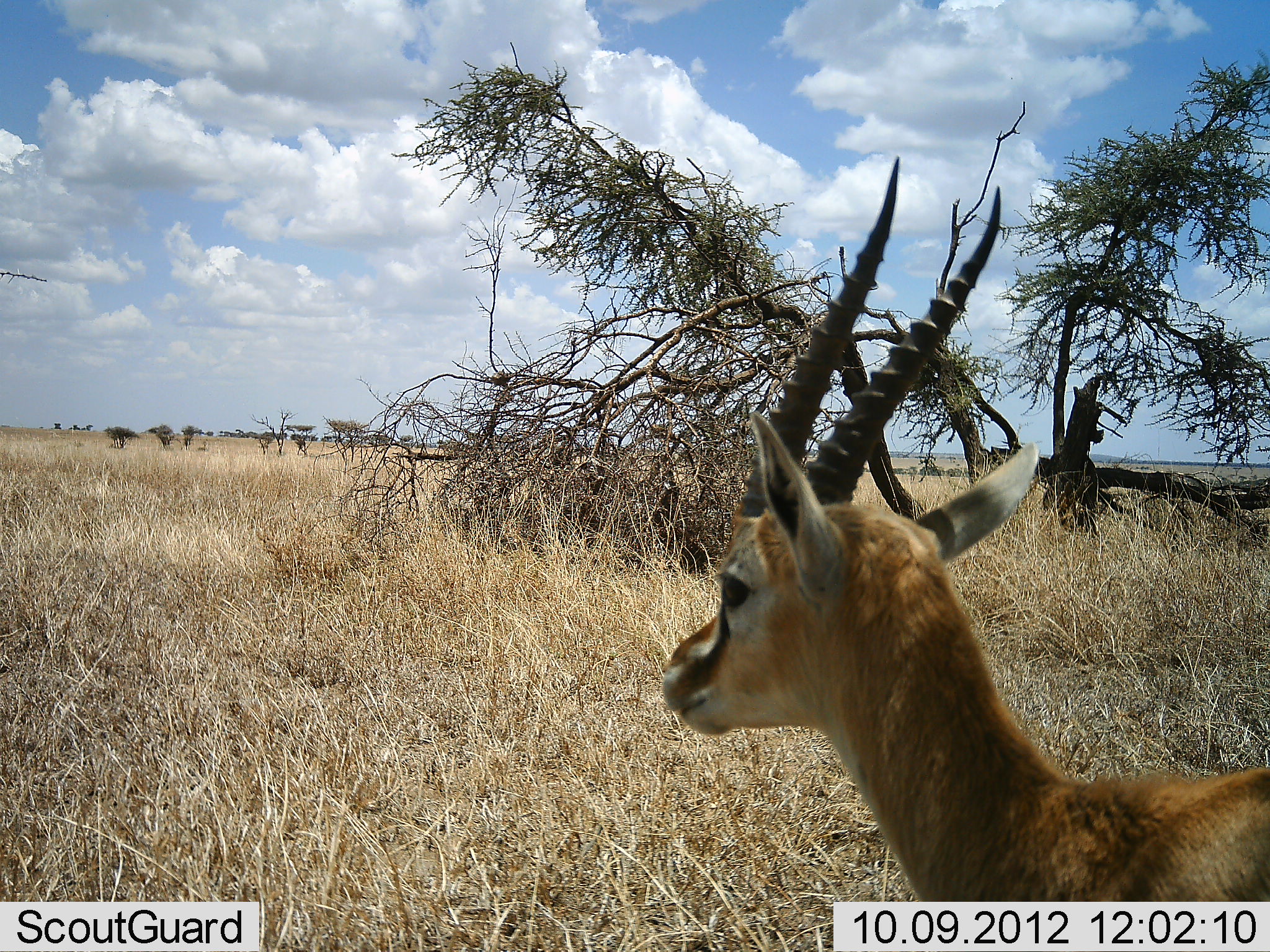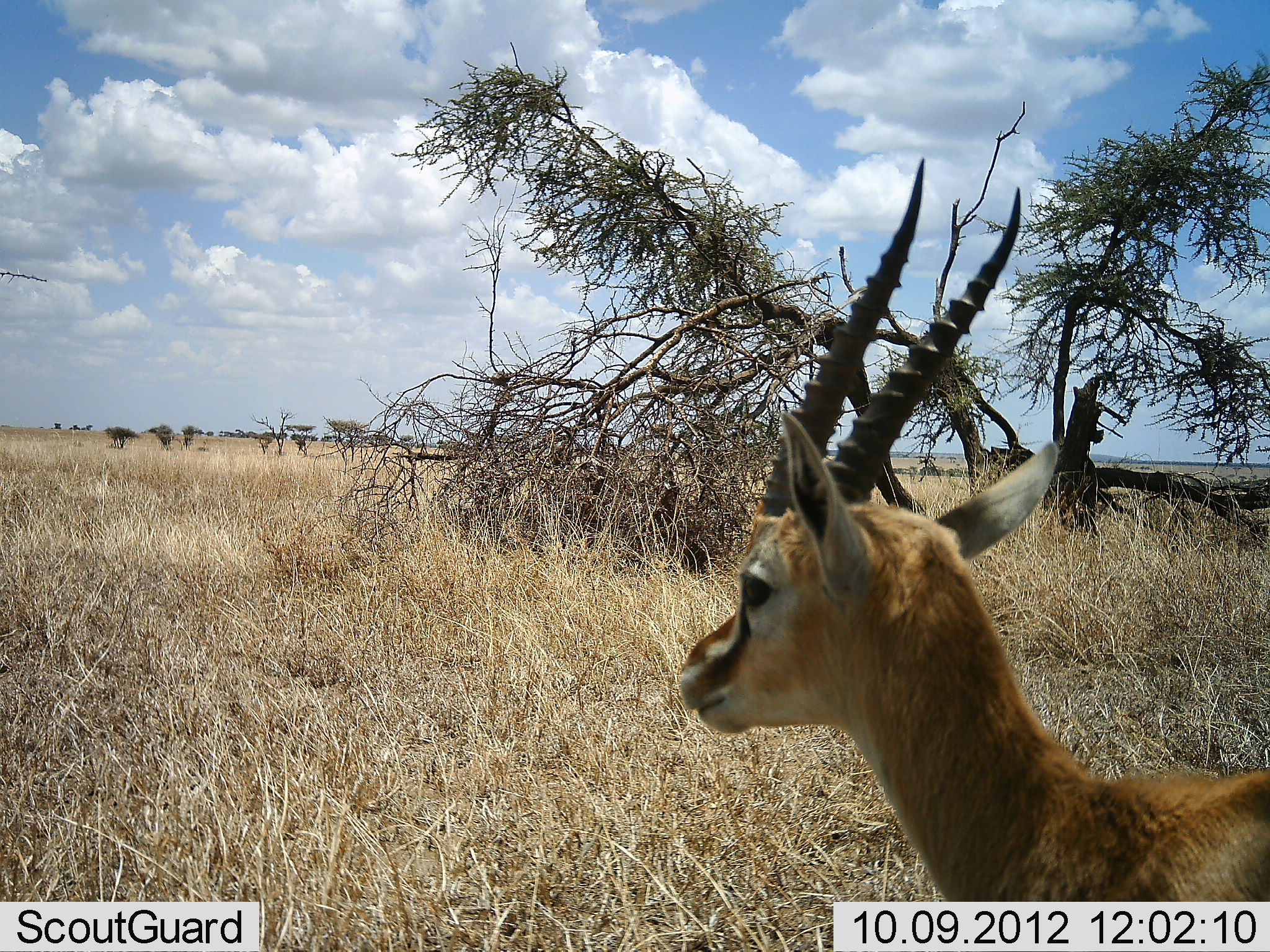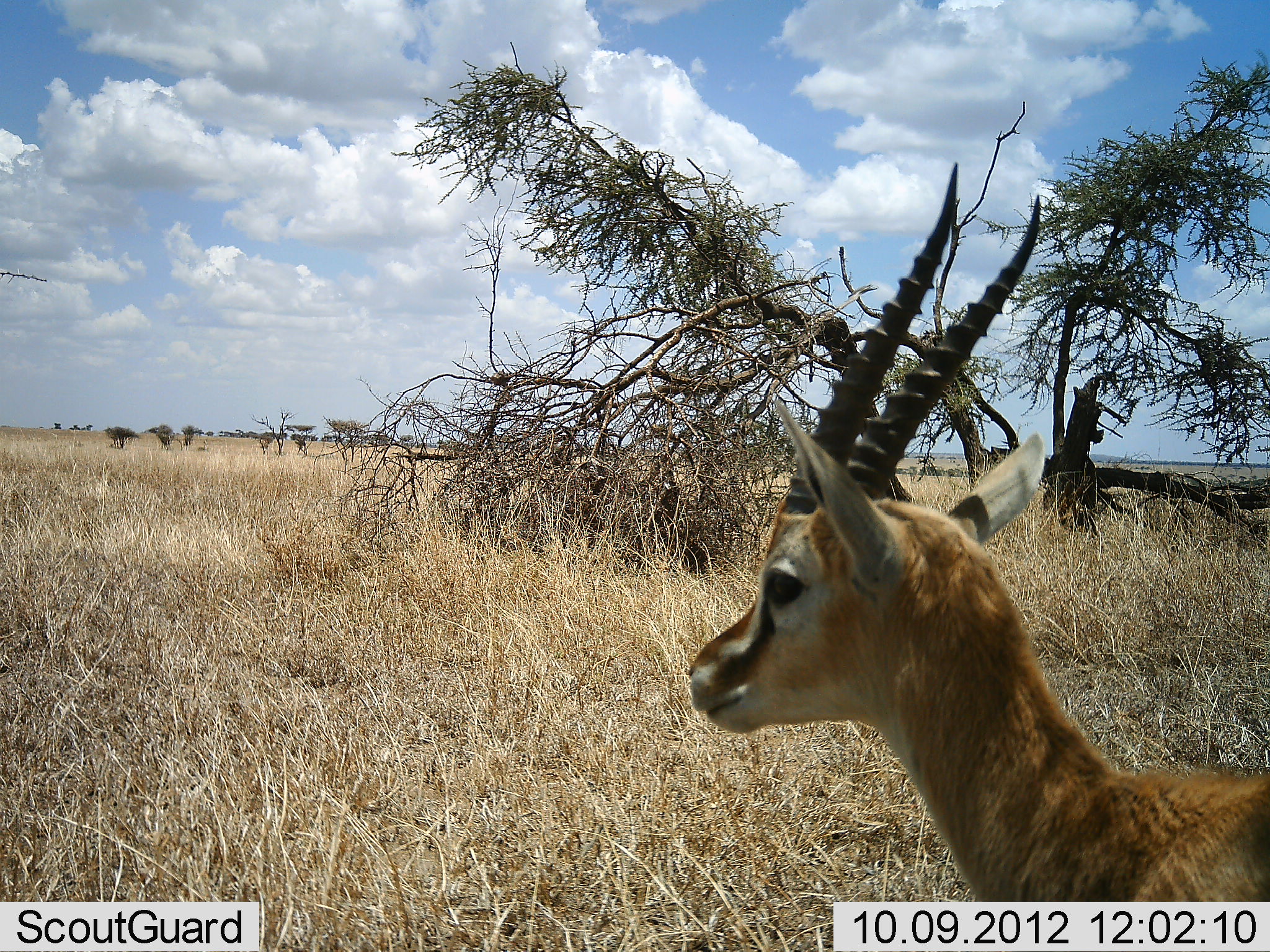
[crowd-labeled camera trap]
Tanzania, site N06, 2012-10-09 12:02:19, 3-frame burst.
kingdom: Animalia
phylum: Chordata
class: Mammalia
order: Artiodactyla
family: Bovidae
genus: Eudorcas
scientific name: Eudorcas thomsonii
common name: thomson's gazelle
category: gazellethomsons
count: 1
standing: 80%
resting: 0%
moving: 20%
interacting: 0%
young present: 0%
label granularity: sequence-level